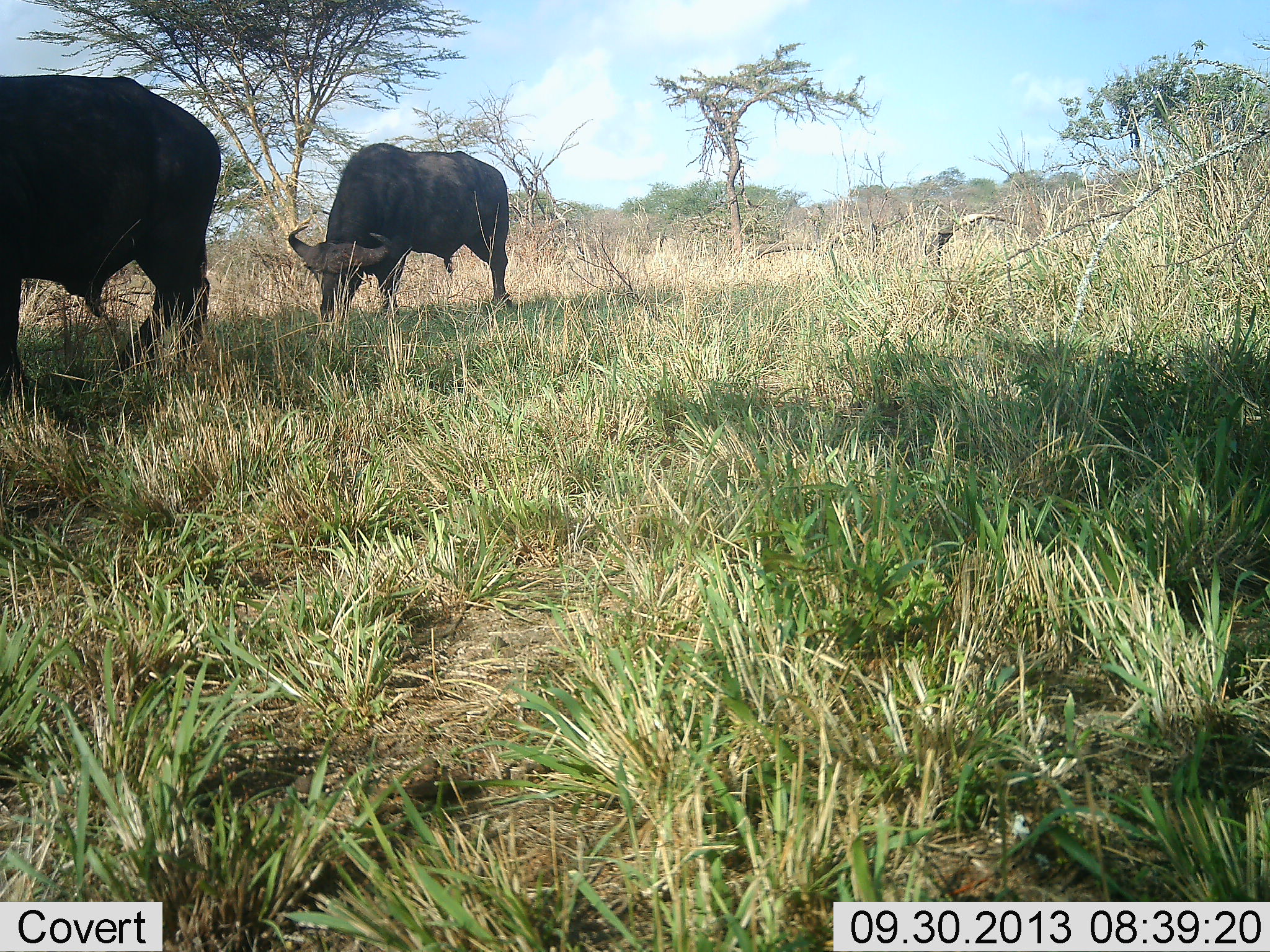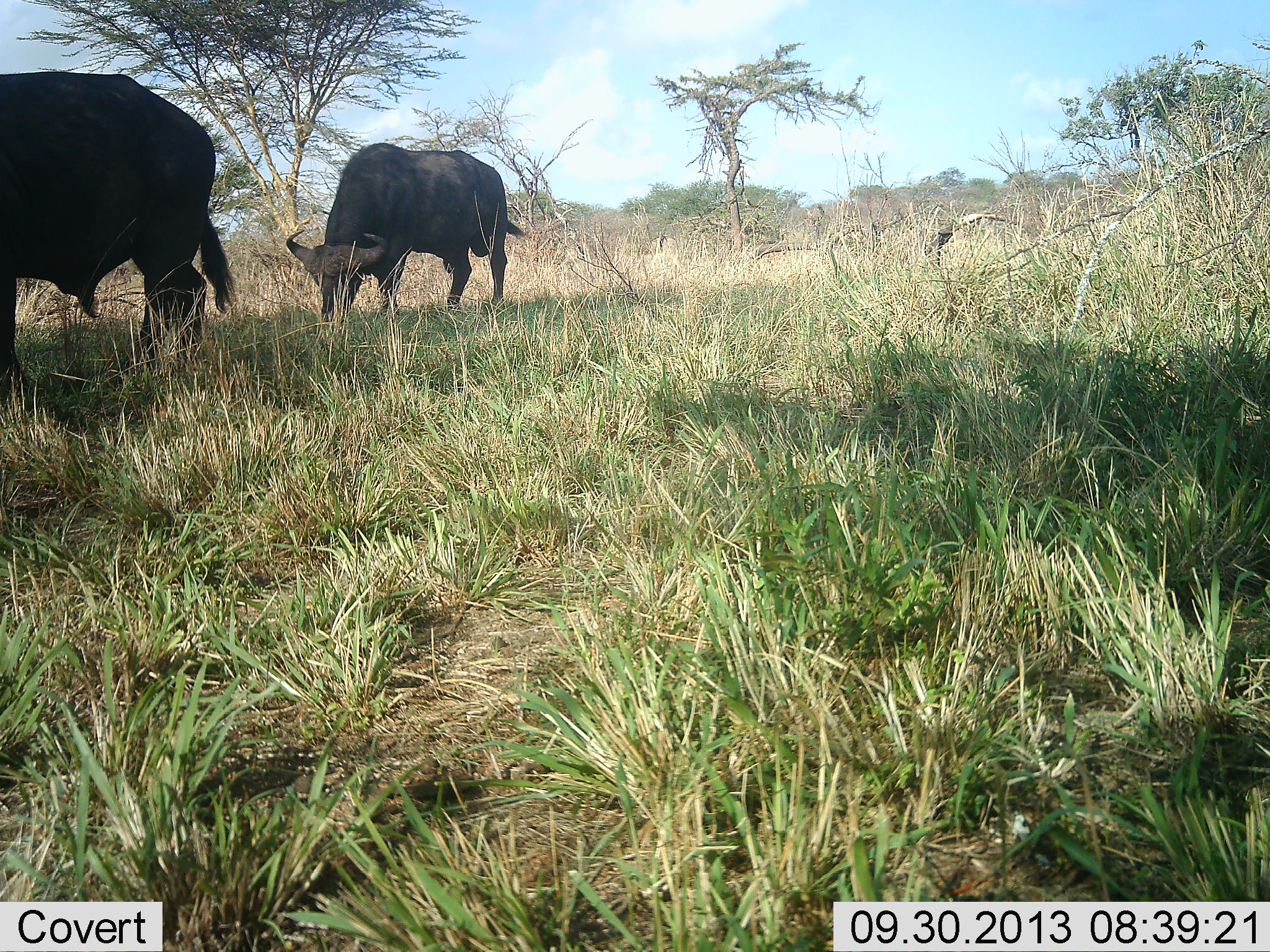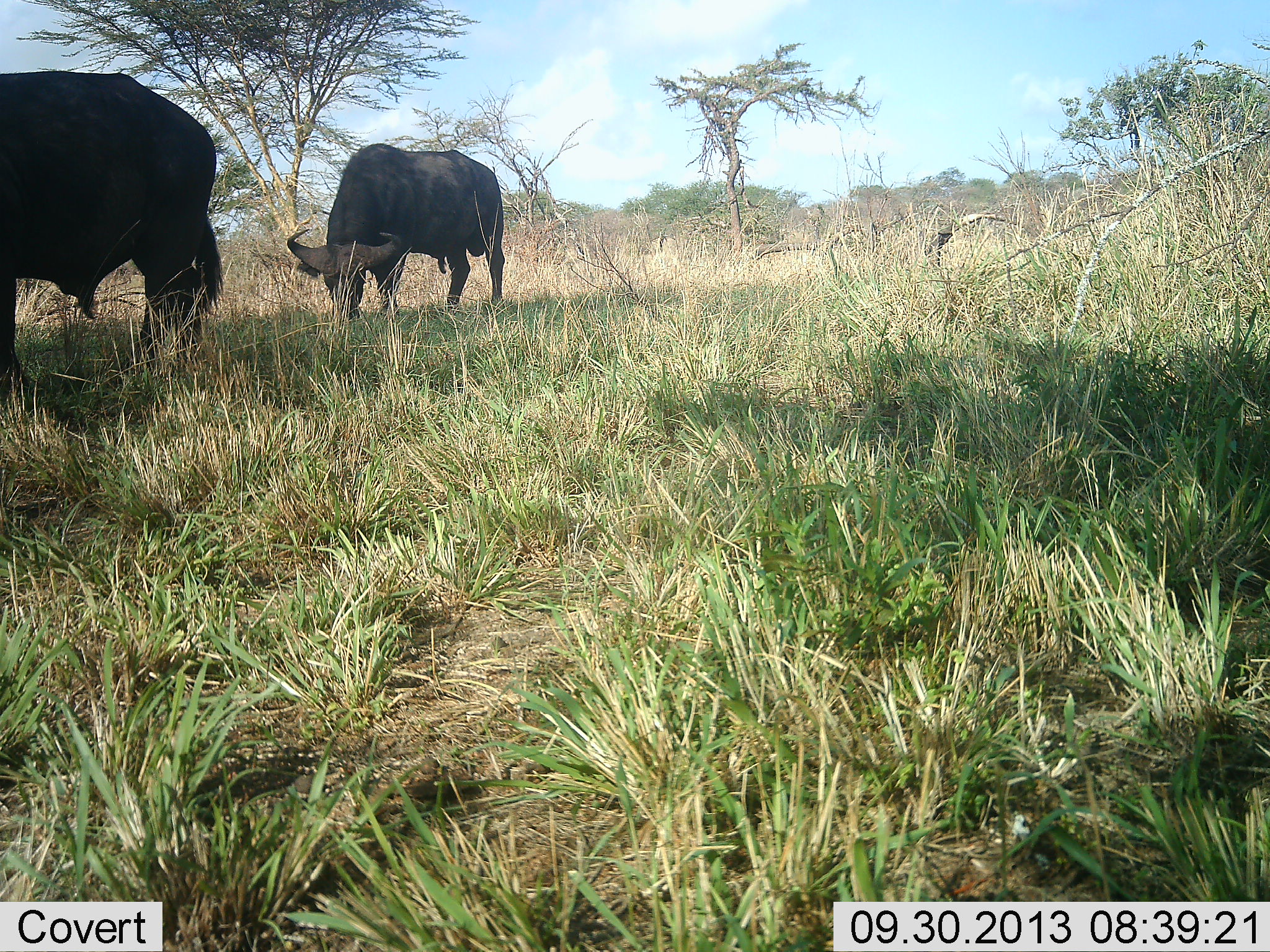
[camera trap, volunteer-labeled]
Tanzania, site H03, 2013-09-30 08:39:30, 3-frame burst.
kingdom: Animalia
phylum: Chordata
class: Mammalia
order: Artiodactyla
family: Bovidae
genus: Syncerus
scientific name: Syncerus caffer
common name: cape buffalo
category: buffalo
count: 2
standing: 40%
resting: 0%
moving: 10%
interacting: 0%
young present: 0%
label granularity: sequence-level